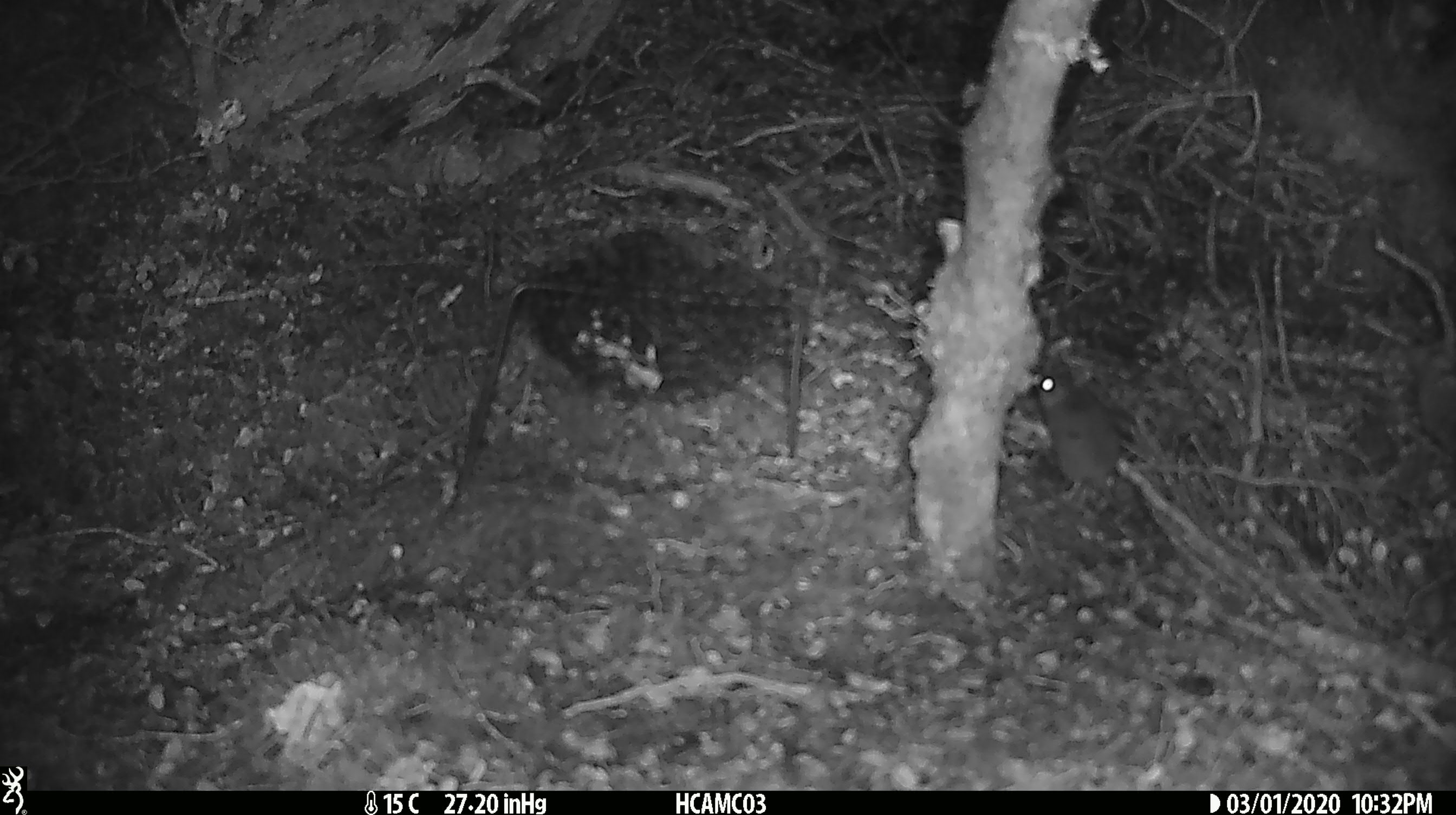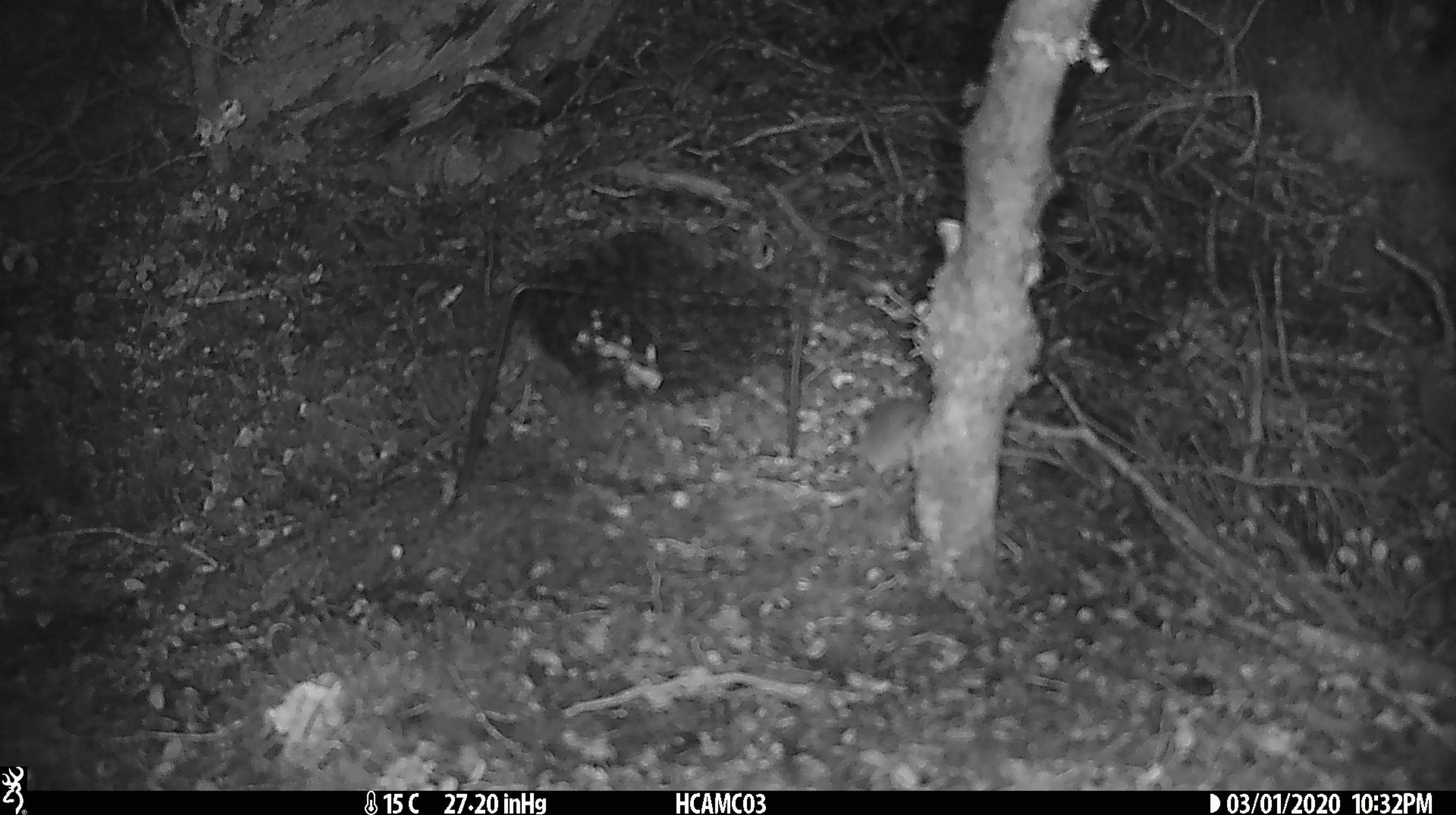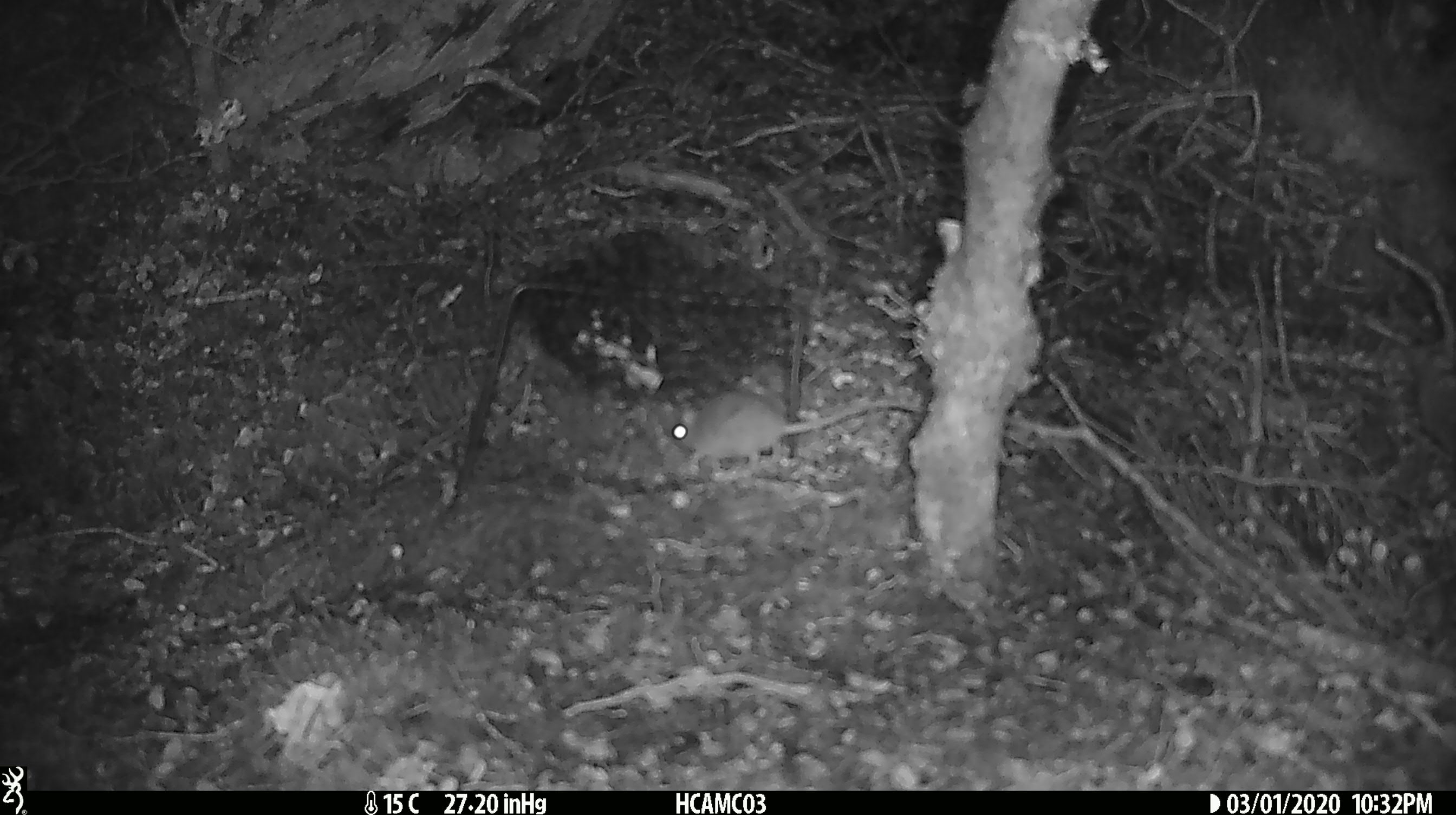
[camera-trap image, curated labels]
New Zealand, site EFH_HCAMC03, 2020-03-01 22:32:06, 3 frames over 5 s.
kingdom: Animalia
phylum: Chordata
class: Mammalia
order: Rodentia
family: Muridae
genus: Mus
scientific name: Mus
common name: mouse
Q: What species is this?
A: Mouse (Mus).